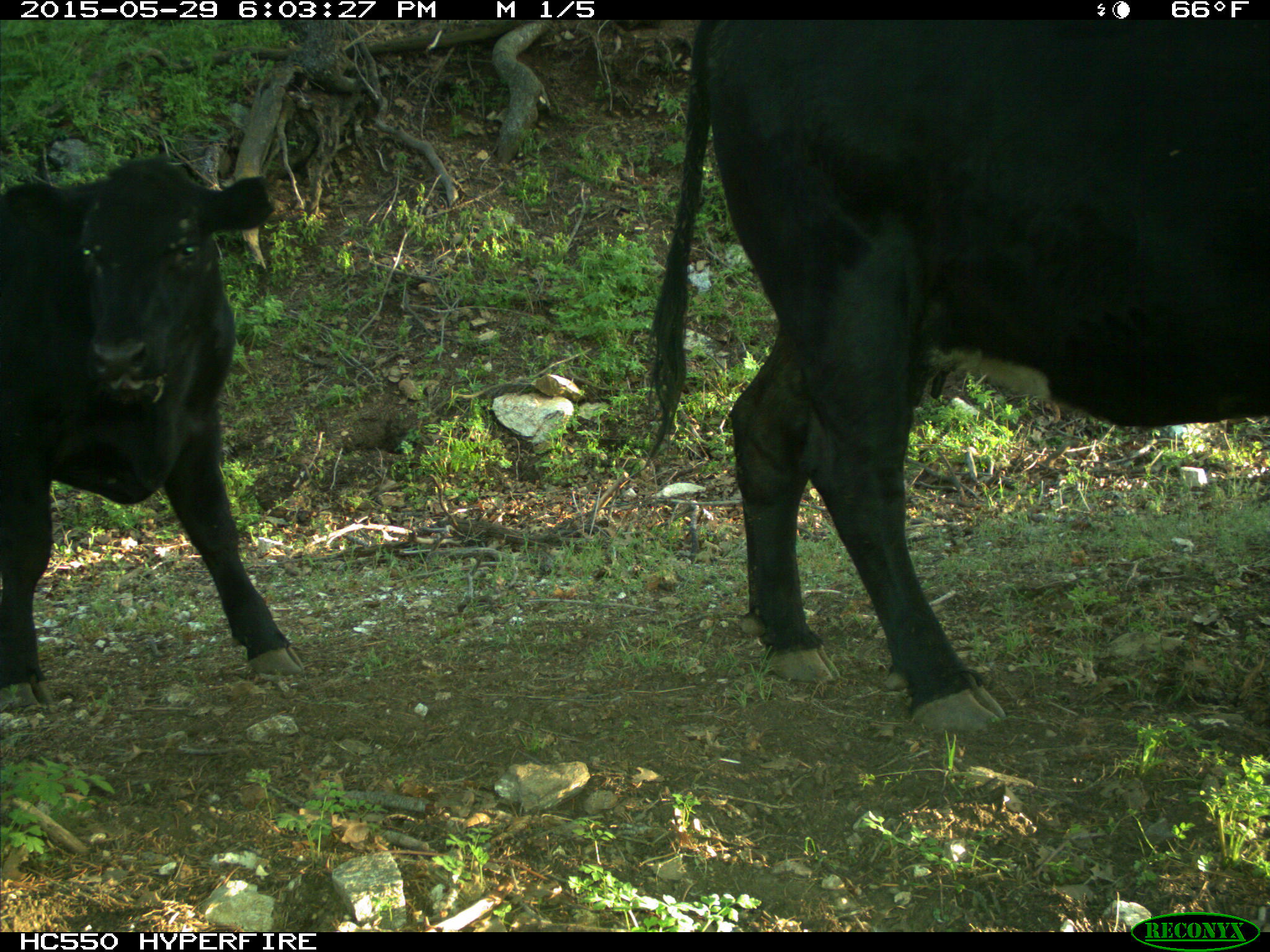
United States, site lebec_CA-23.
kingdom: Animalia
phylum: Chordata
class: Mammalia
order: Artiodactyla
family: Bovidae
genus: Bos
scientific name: Bos taurus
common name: domestic cow